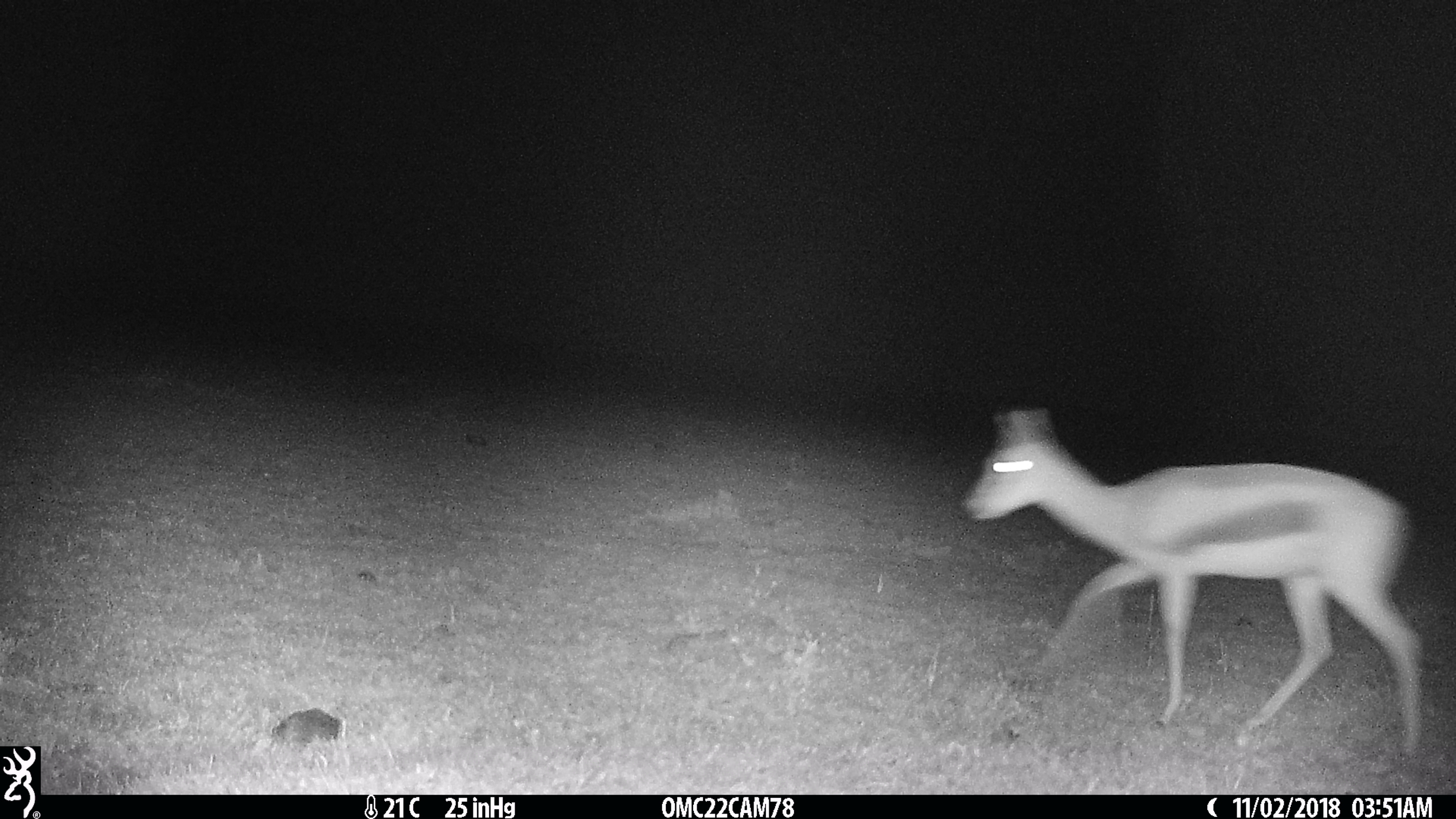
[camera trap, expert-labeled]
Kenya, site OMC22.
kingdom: Animalia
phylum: Chordata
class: Mammalia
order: Artiodactyla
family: Bovidae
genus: Eudorcas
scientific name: Eudorcas thomsonii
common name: thomon's gazelle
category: gazelle thomsons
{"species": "gazelle thomsons (thomon's gazelle) (Eudorcas thomsonii)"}